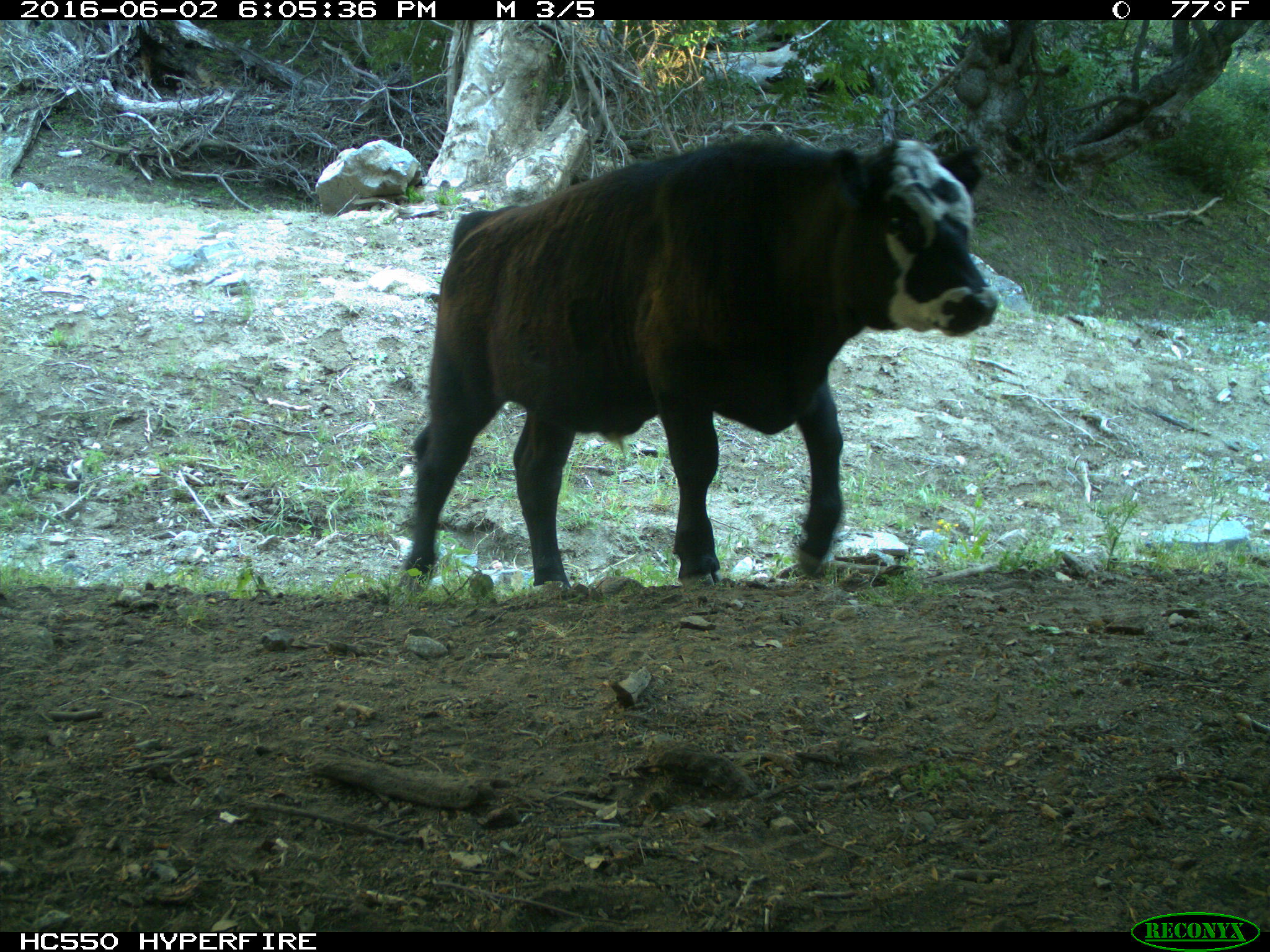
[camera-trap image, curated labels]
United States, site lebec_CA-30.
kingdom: Animalia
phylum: Chordata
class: Mammalia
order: Artiodactyla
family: Bovidae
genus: Bos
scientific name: Bos taurus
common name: domestic cow